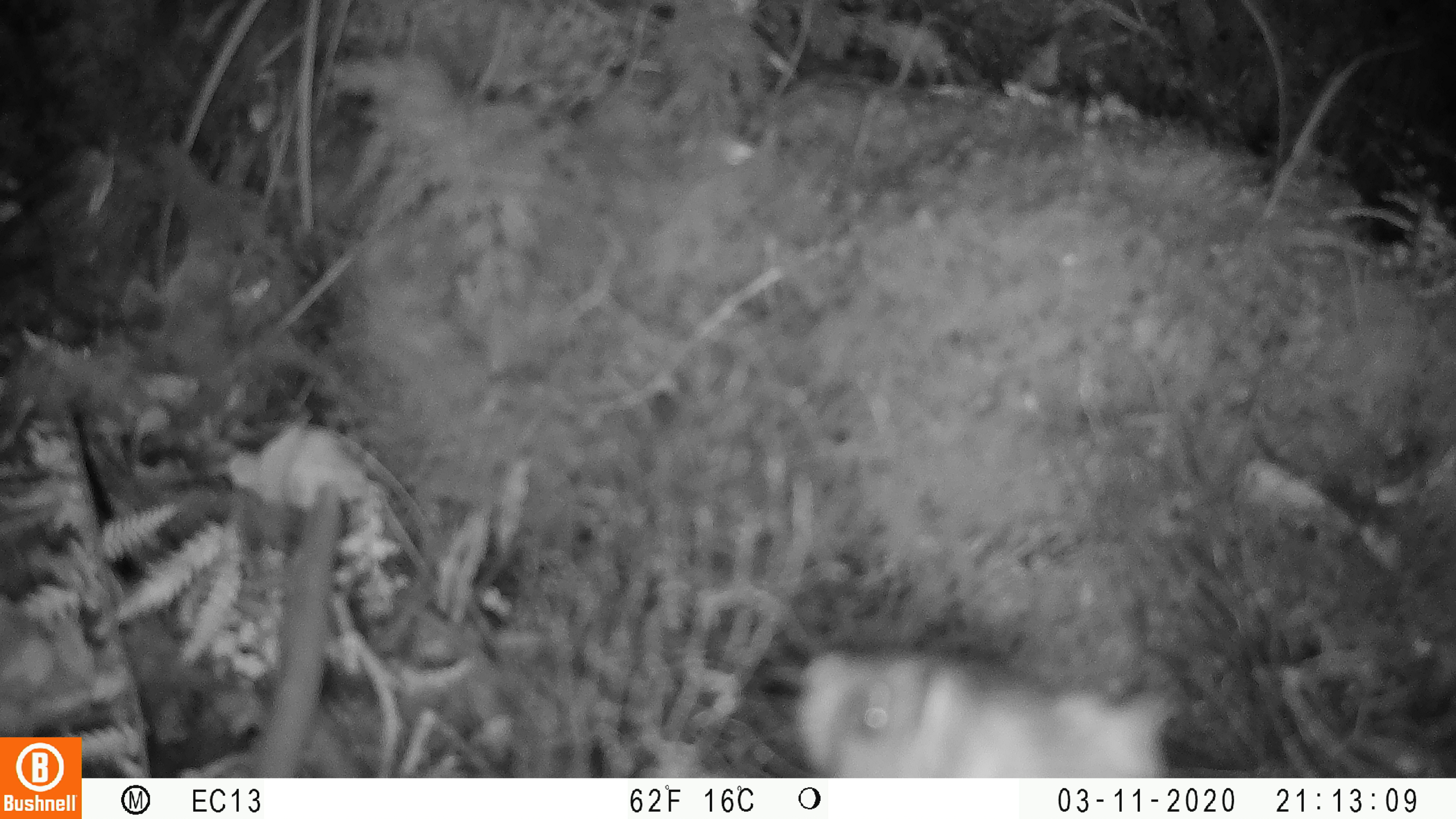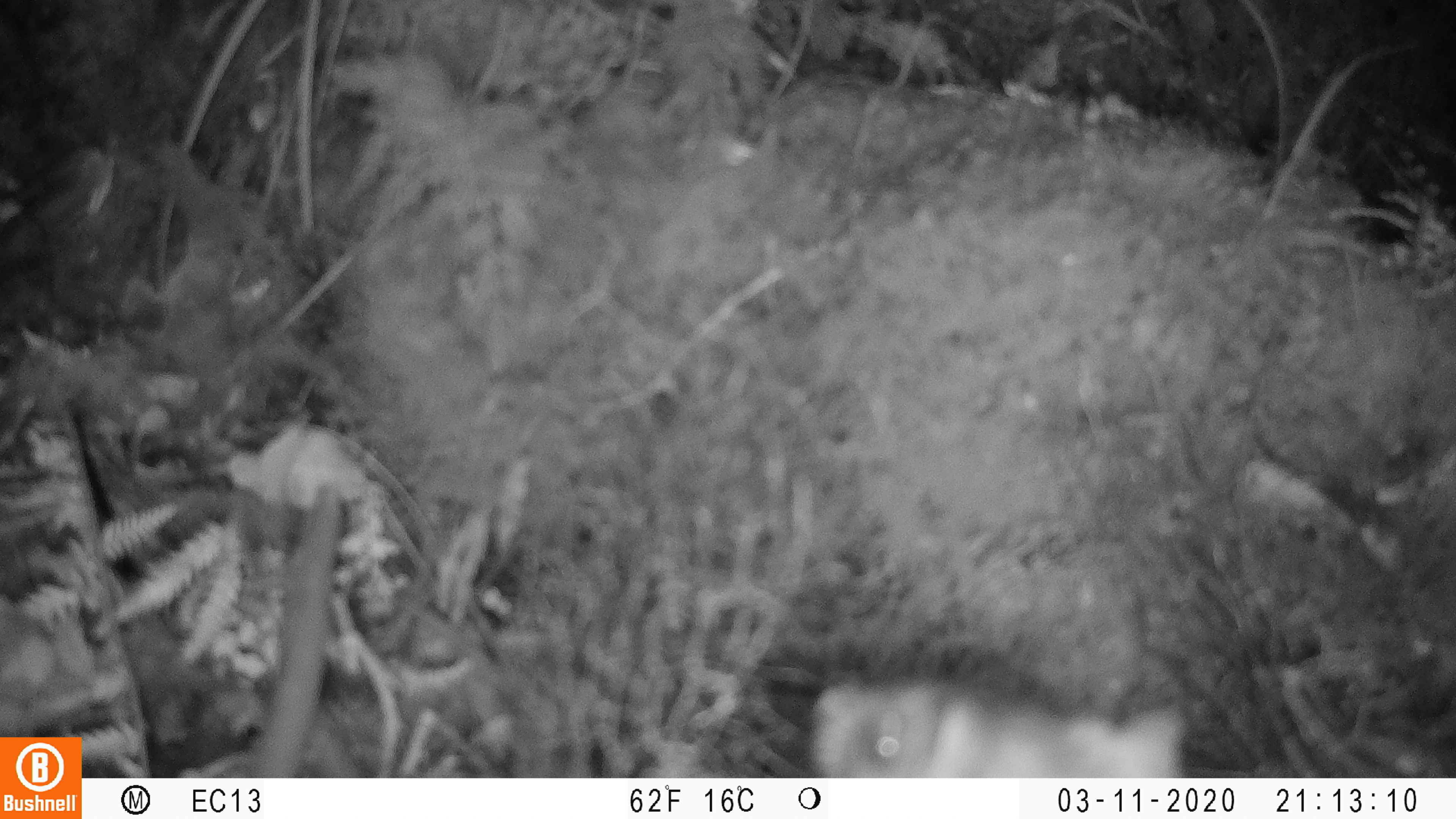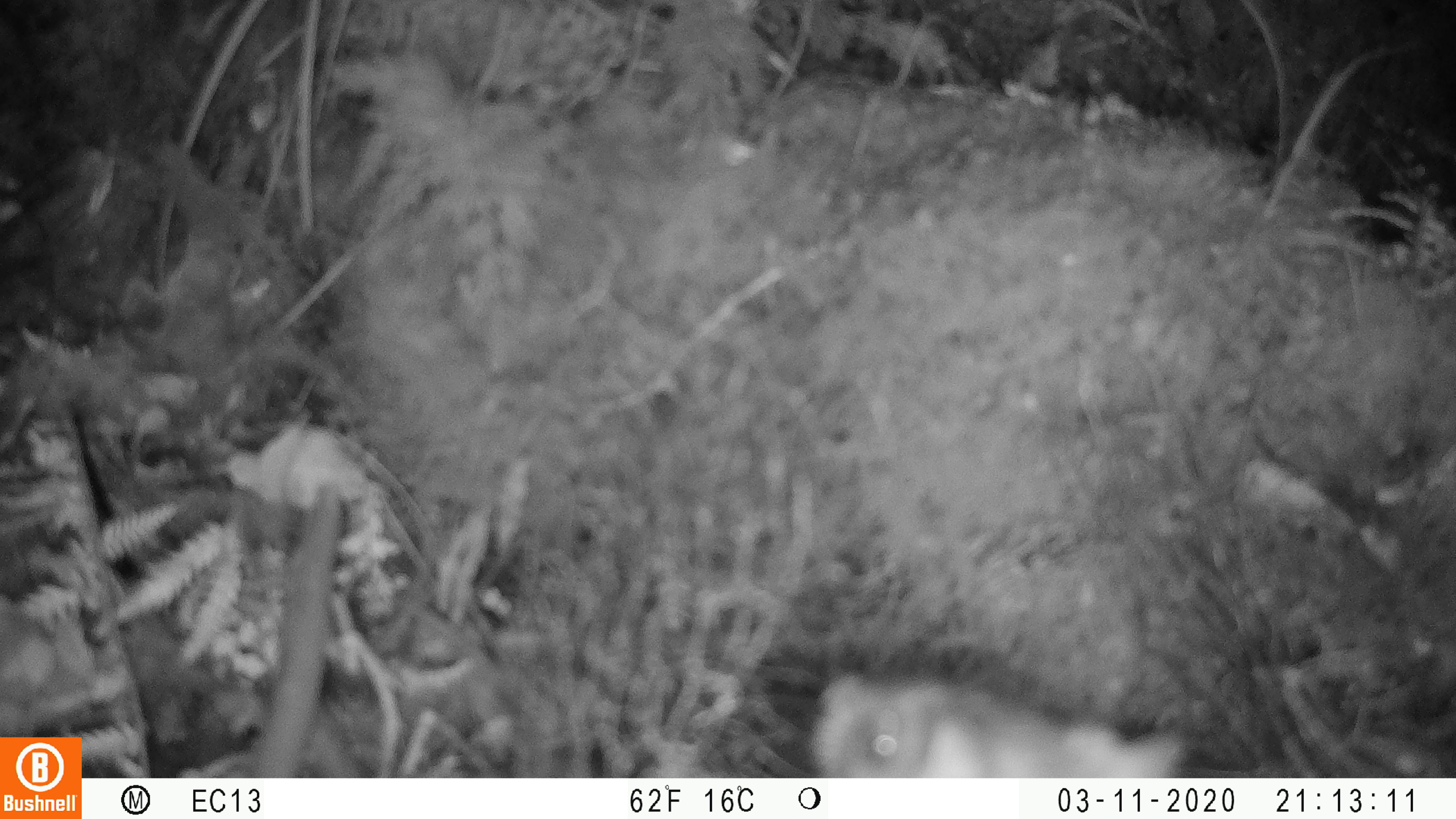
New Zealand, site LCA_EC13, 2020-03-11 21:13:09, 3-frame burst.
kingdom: Animalia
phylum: Chordata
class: Mammalia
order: Rodentia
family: Muridae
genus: Rattus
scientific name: Rattus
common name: rat